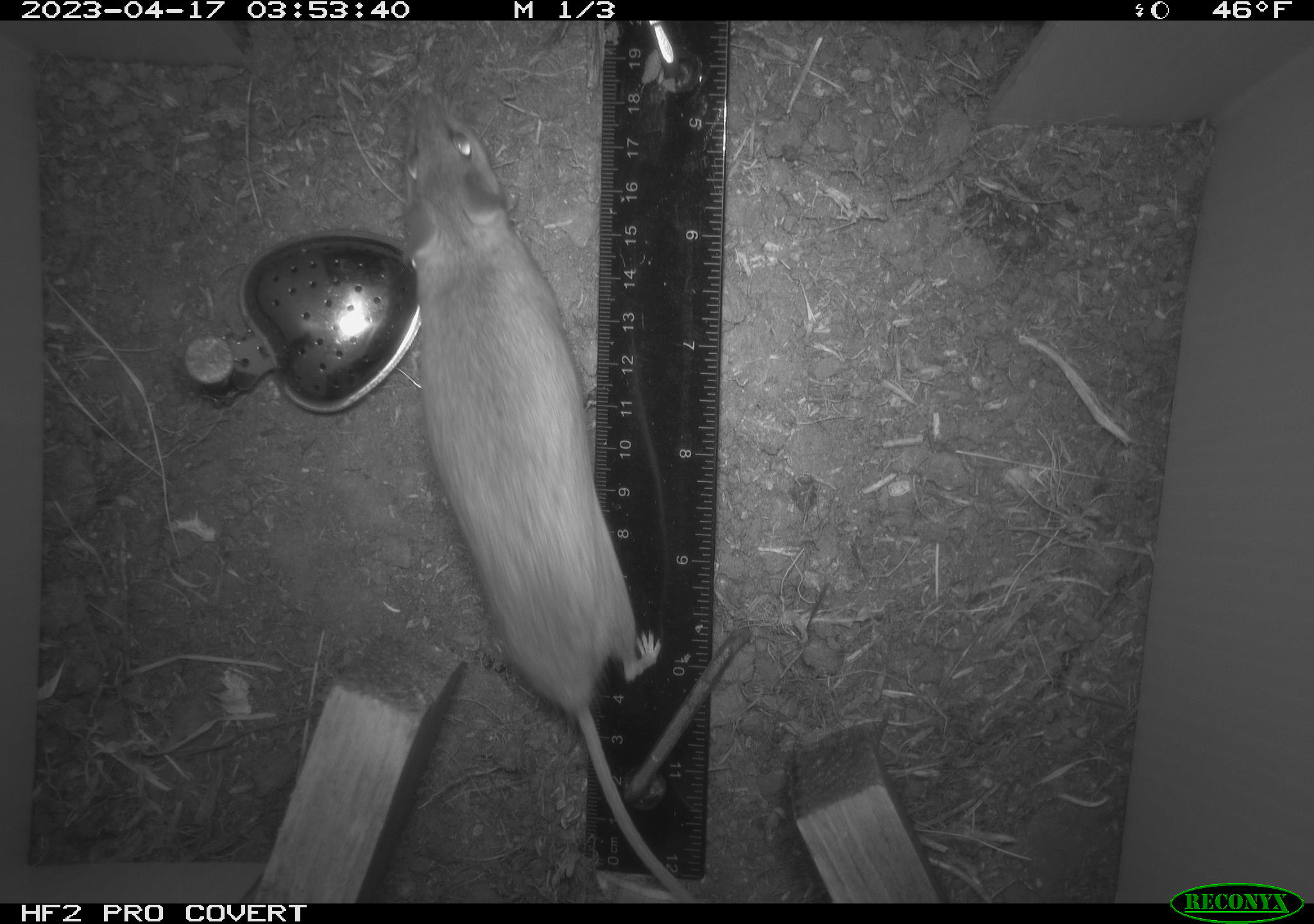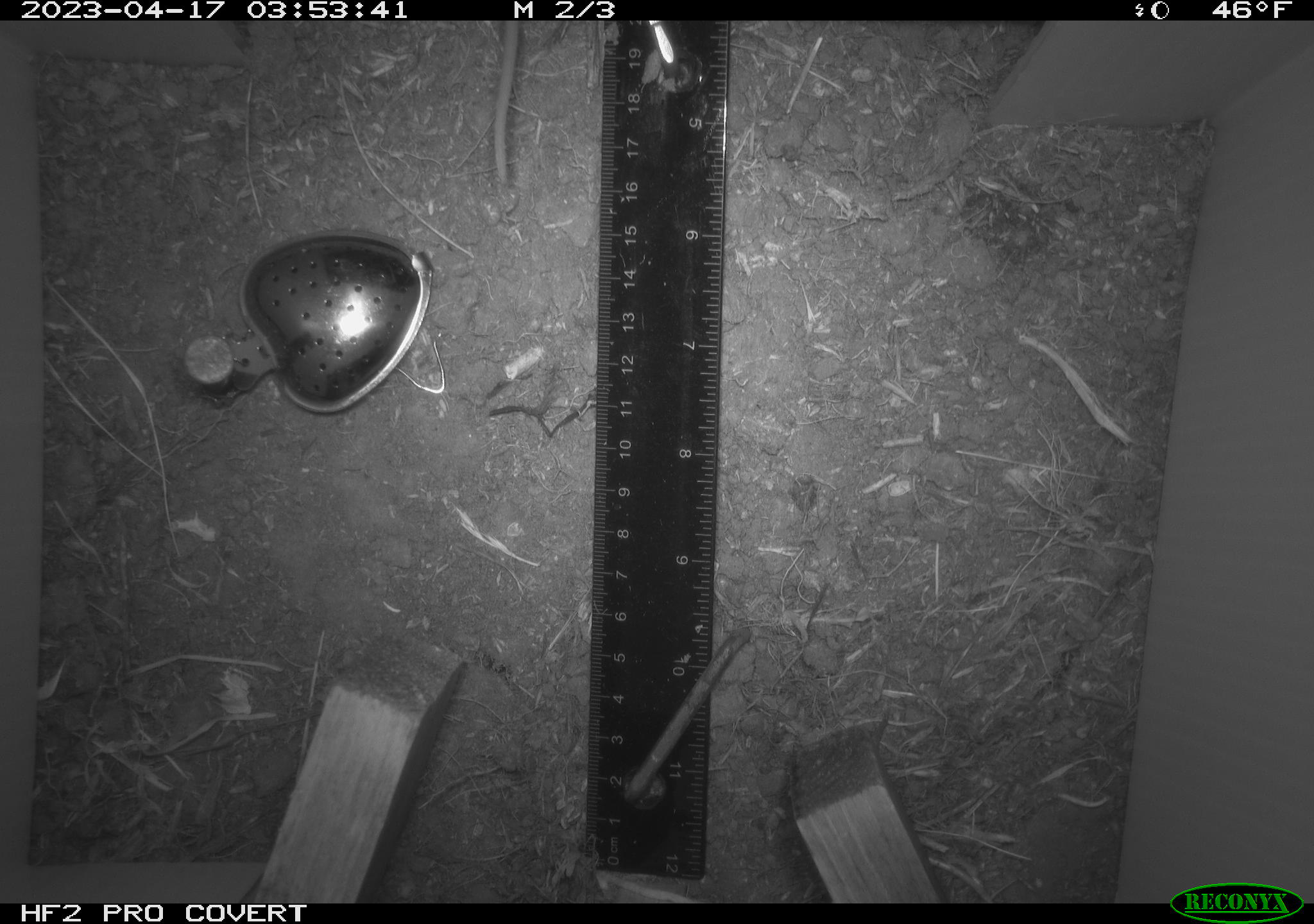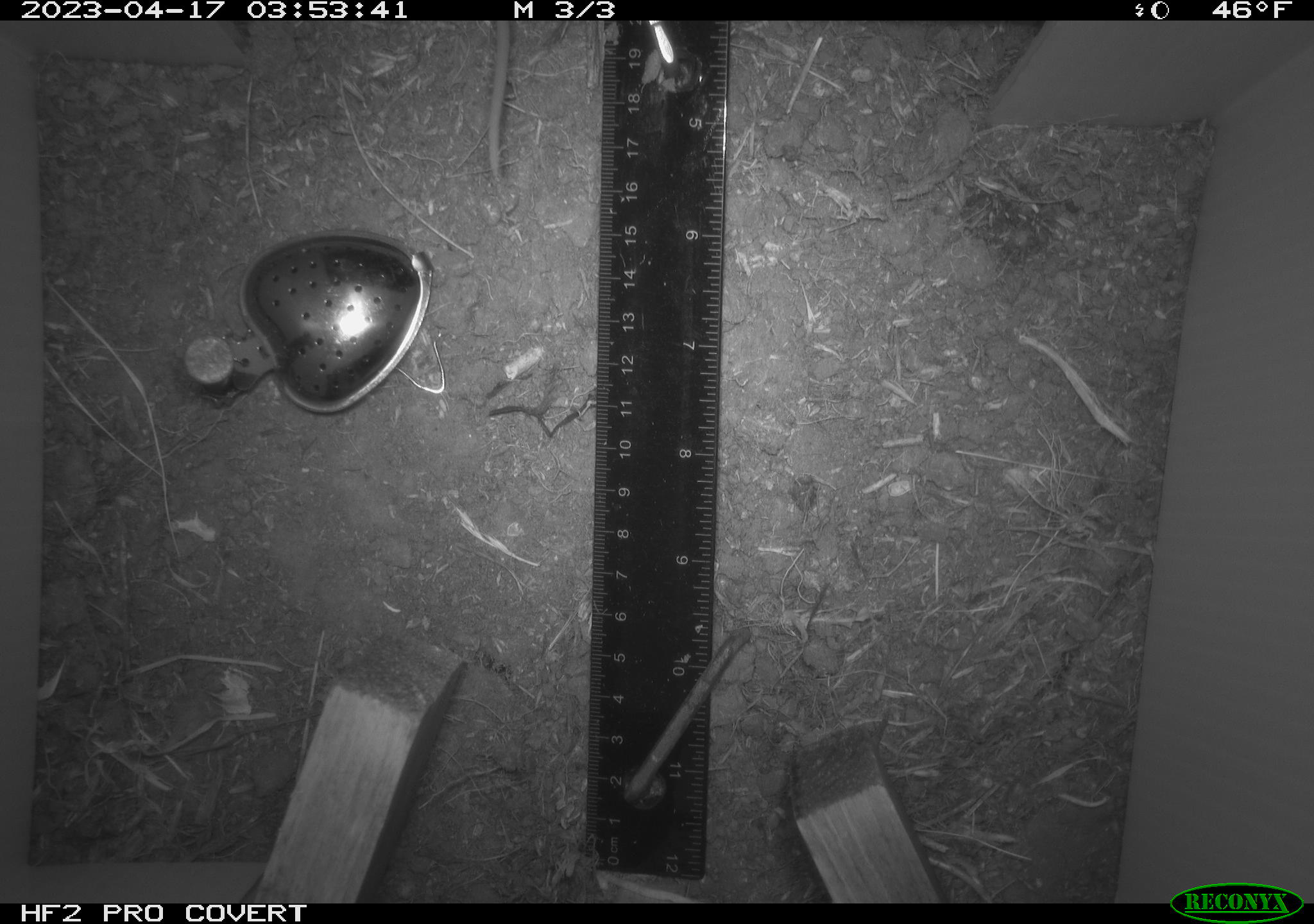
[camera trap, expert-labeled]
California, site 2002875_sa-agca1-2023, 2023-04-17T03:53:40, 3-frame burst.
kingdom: Animalia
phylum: Chordata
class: Mammalia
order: Rodentia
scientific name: Rodentia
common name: mouse species